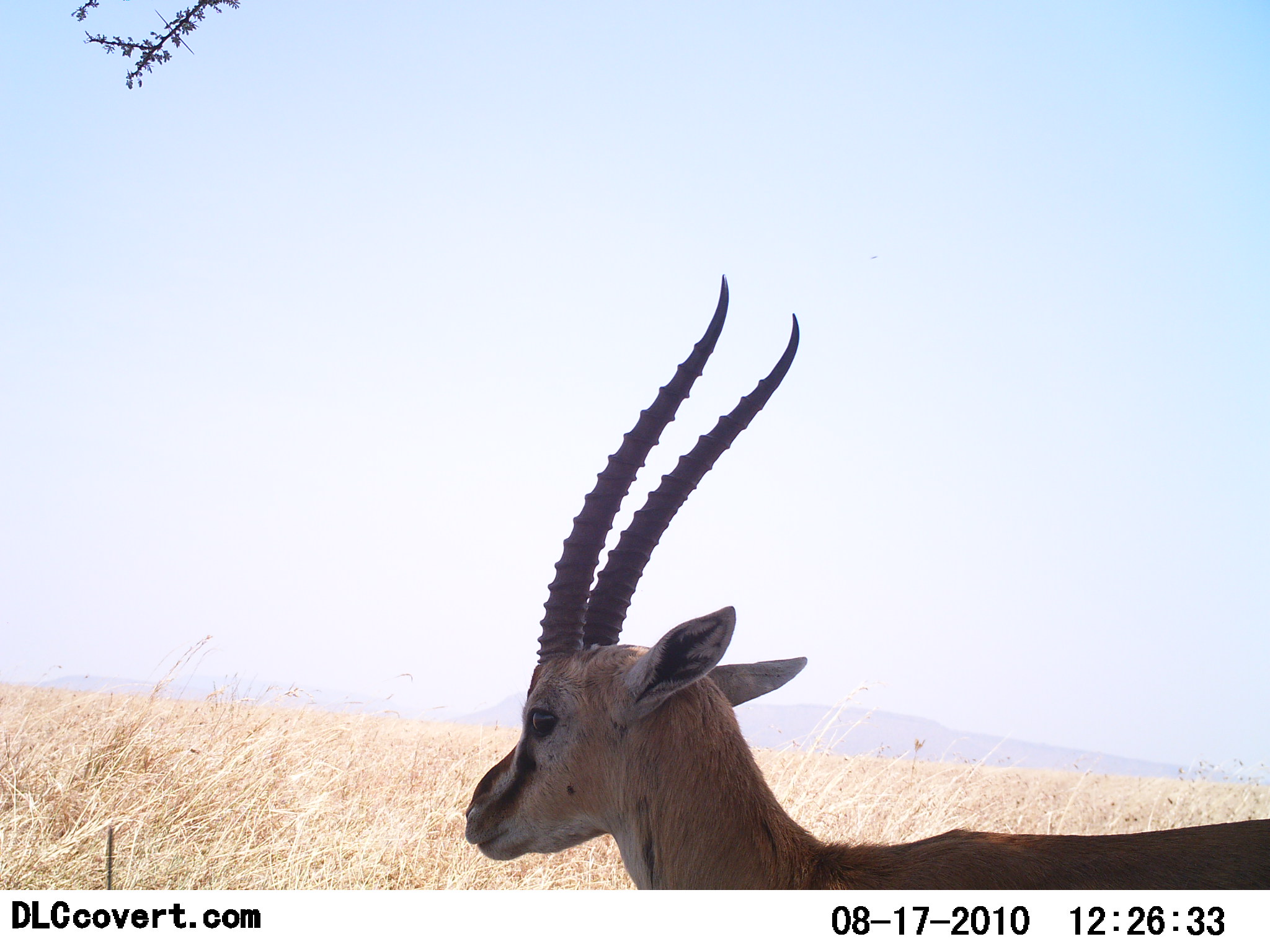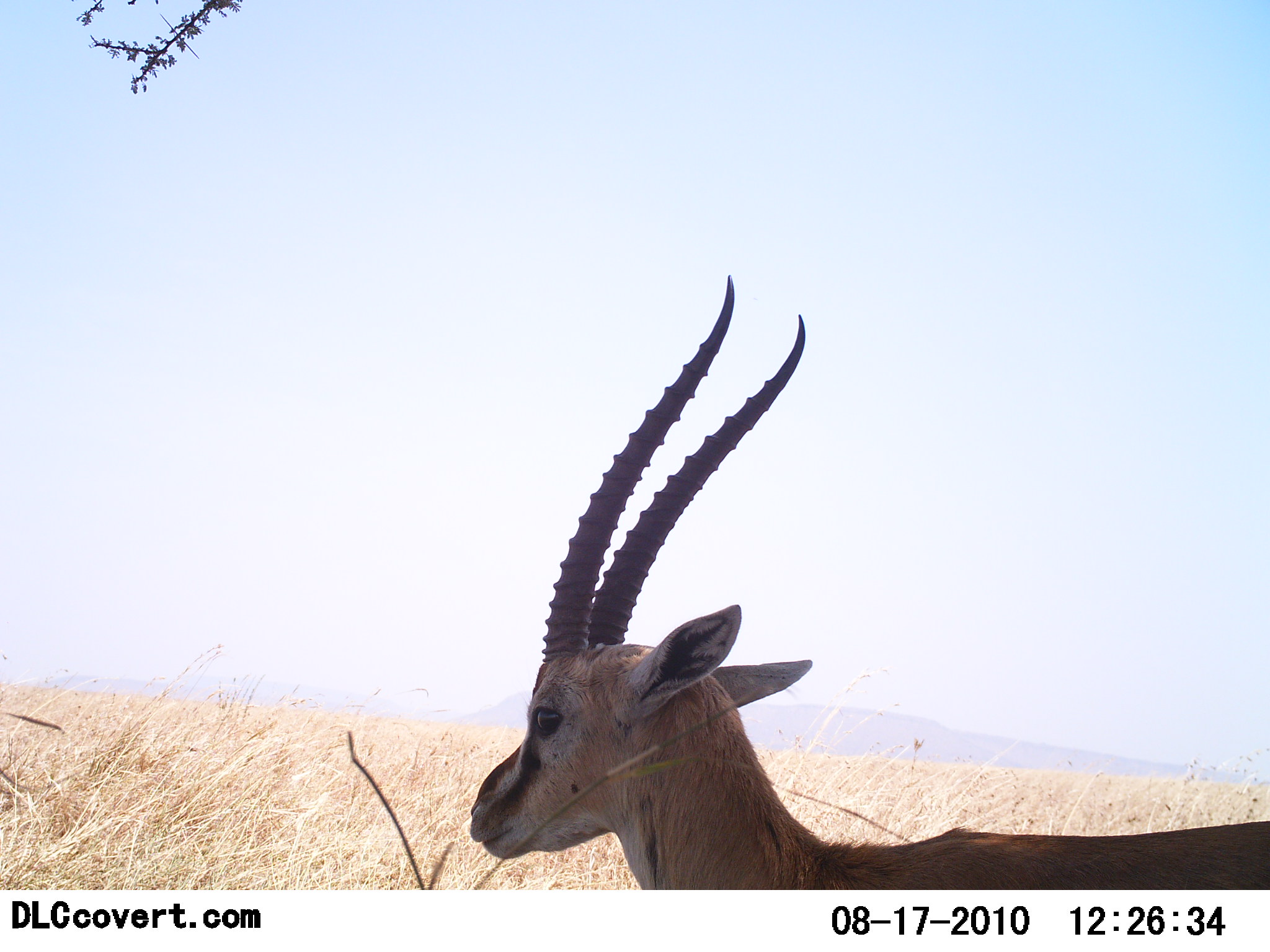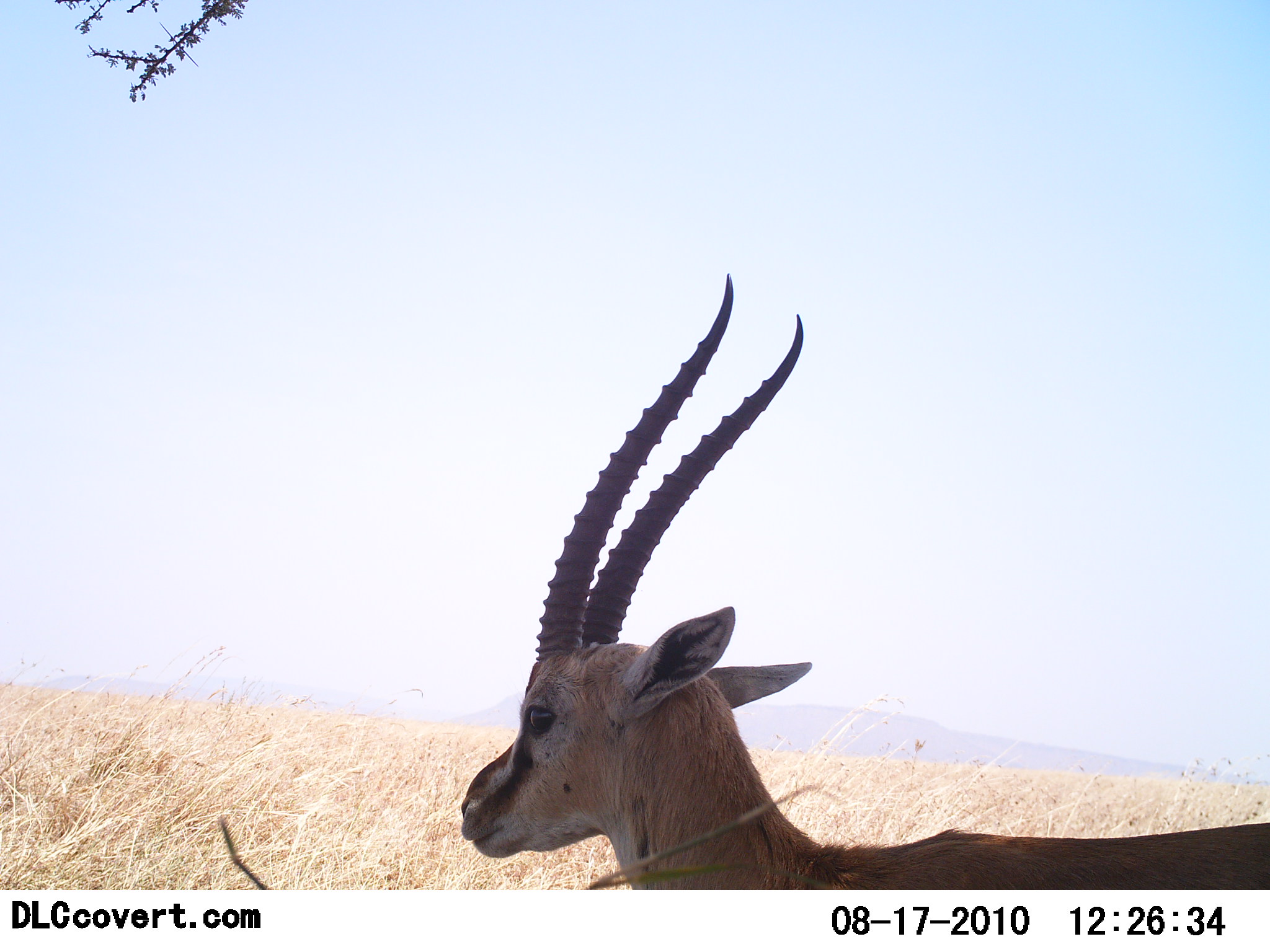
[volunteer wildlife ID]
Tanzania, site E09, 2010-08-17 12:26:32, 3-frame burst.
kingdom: Animalia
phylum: Chordata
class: Mammalia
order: Artiodactyla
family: Bovidae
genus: Eudorcas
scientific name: Eudorcas thomsonii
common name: thomson's gazelle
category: gazellethomsons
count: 1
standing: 100%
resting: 0%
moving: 0%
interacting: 0%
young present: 0%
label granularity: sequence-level